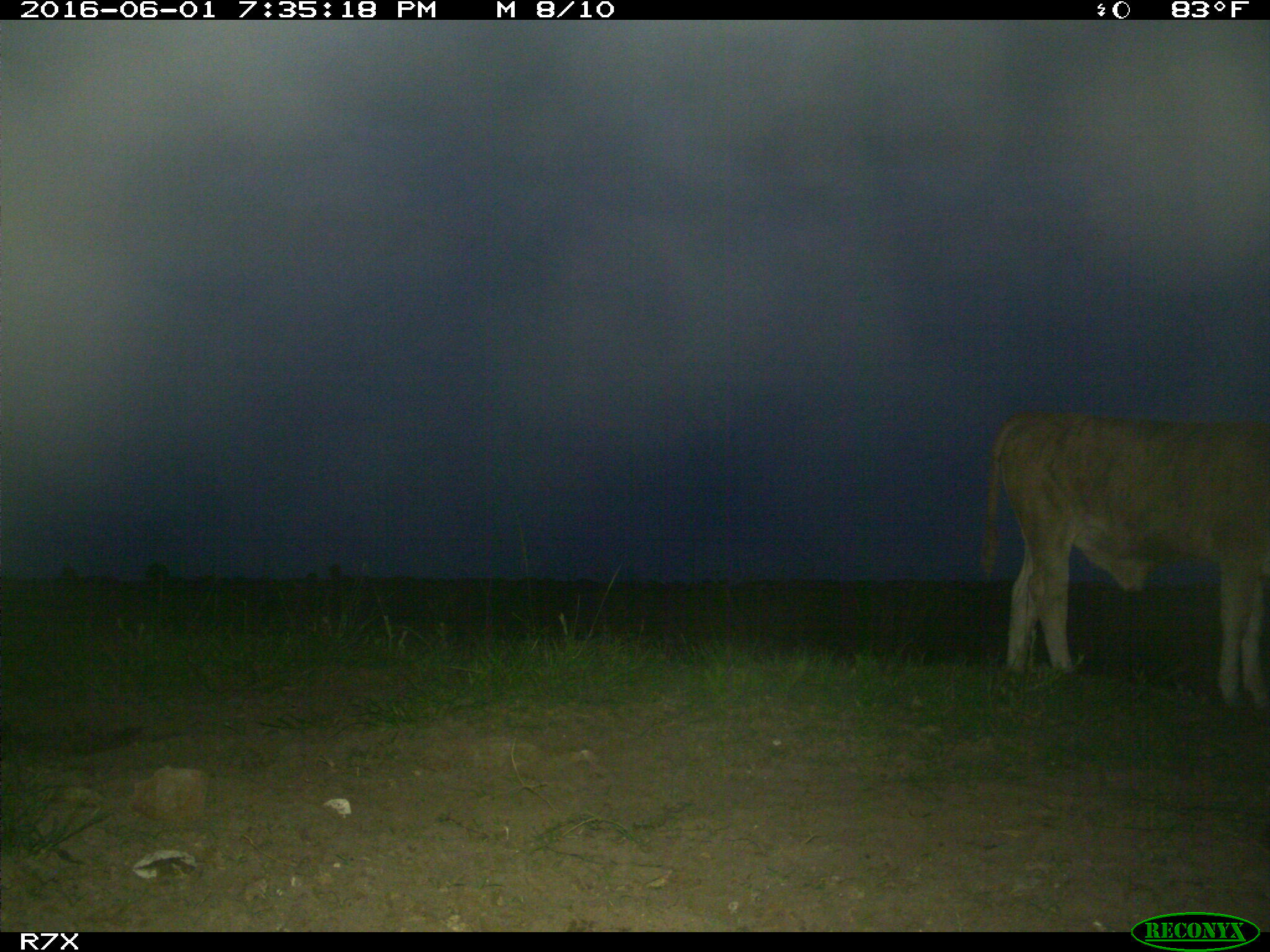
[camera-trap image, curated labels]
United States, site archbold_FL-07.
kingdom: Animalia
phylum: Chordata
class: Mammalia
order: Artiodactyla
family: Bovidae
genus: Bos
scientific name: Bos taurus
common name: domestic cow